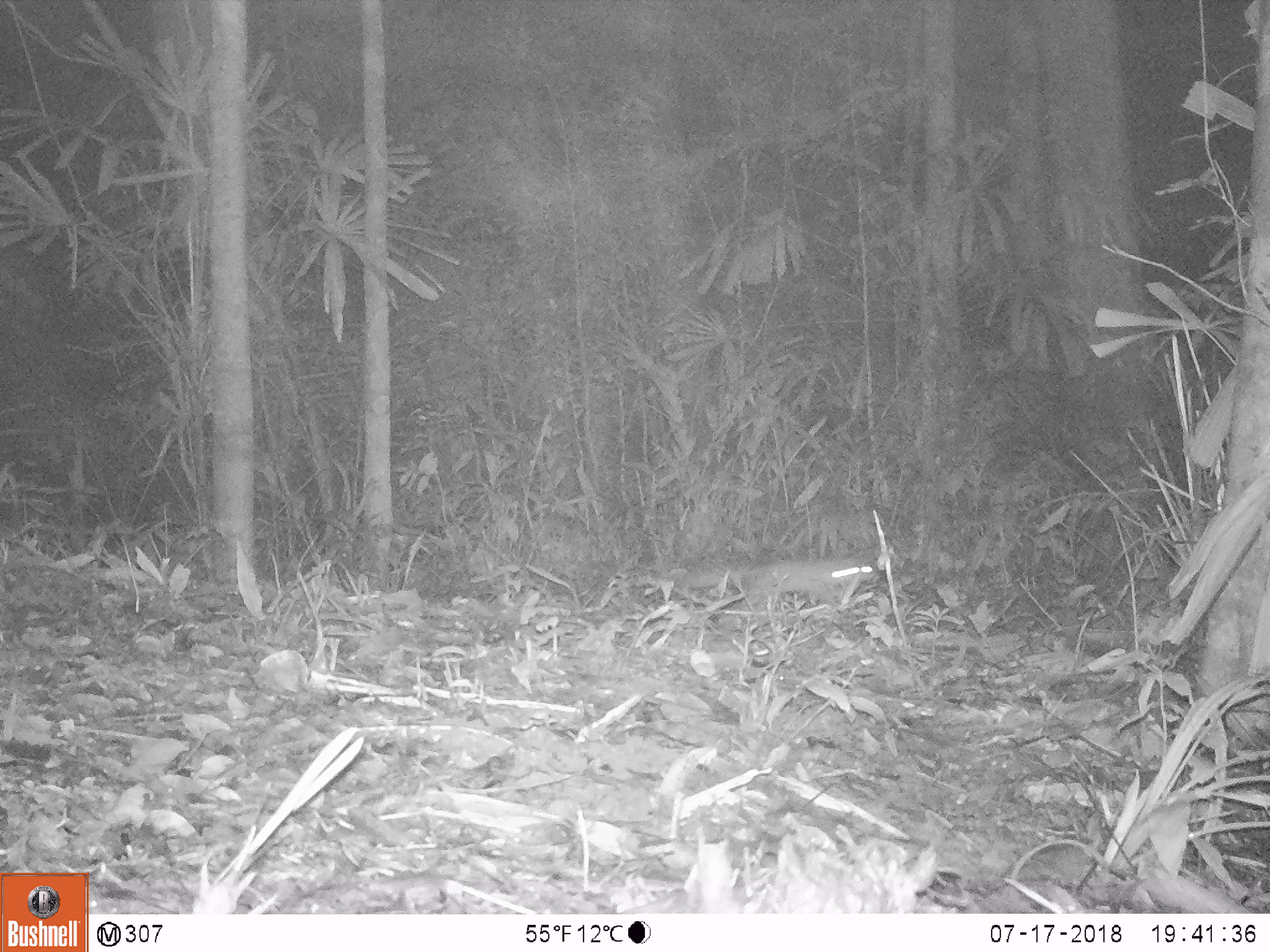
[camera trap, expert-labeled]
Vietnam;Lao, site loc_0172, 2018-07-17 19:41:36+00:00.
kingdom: Animalia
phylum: Chordata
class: Mammalia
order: Carnivora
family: Mustelidae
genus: Melogale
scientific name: Melogale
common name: ferret badger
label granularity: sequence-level